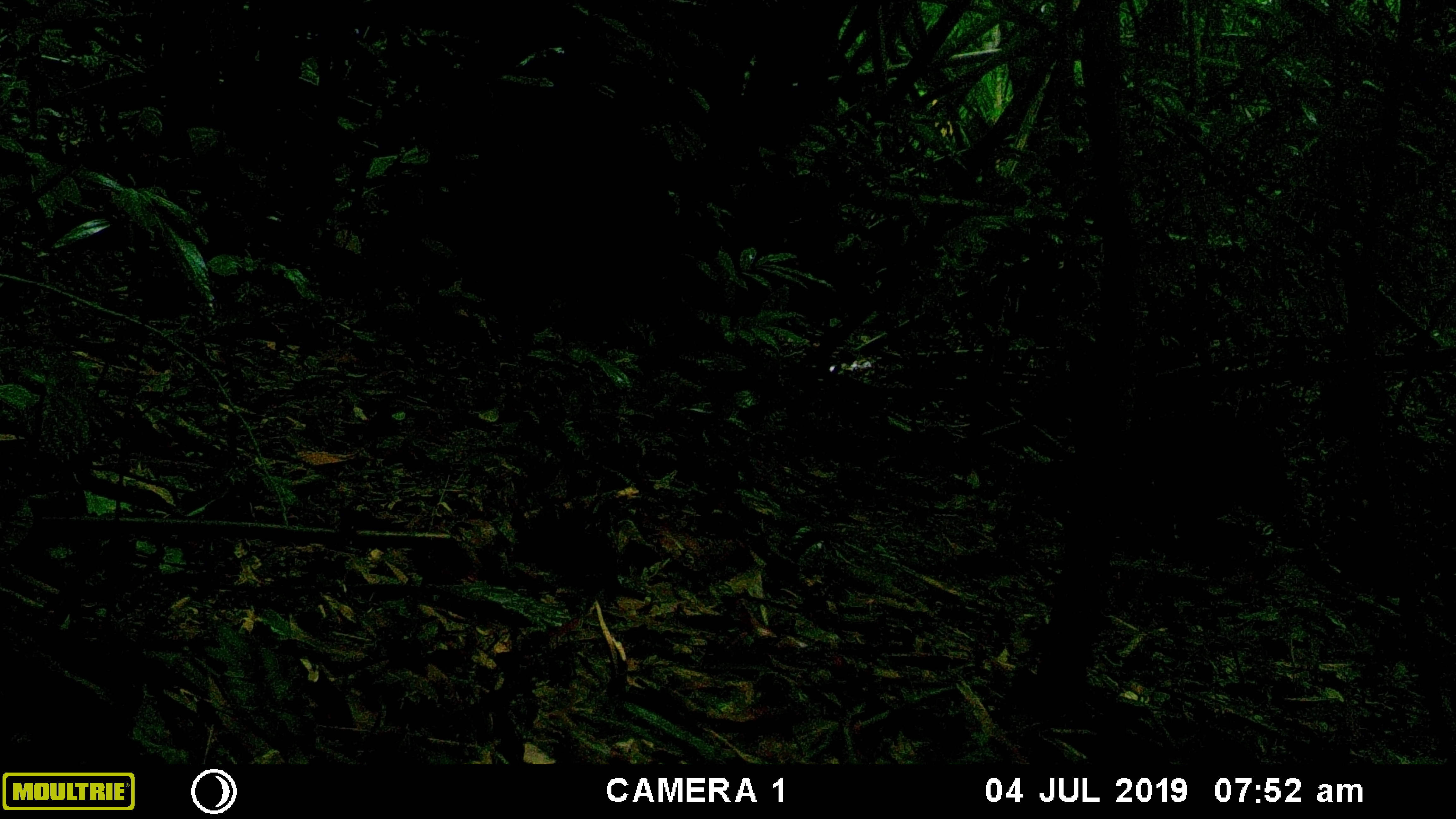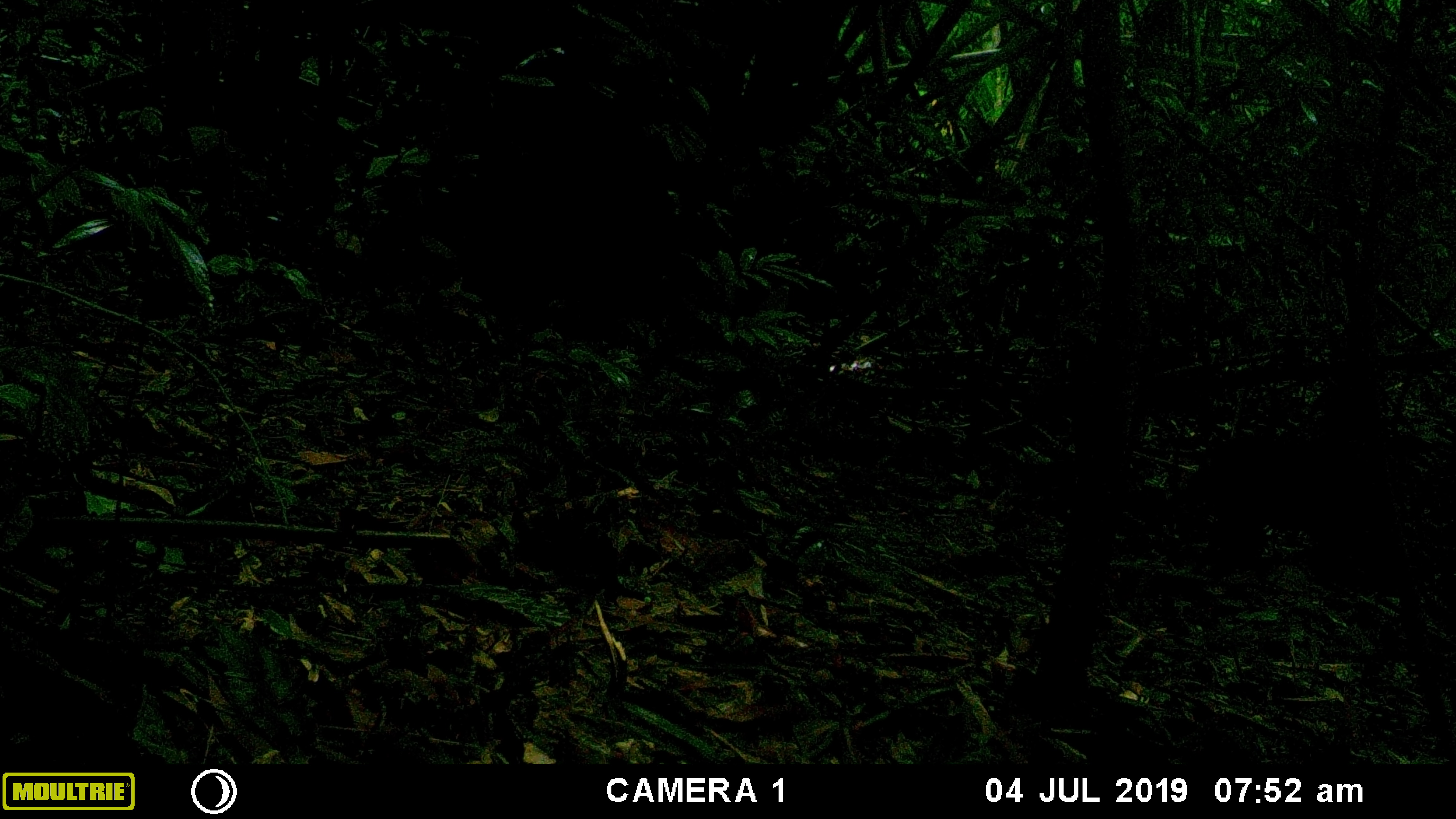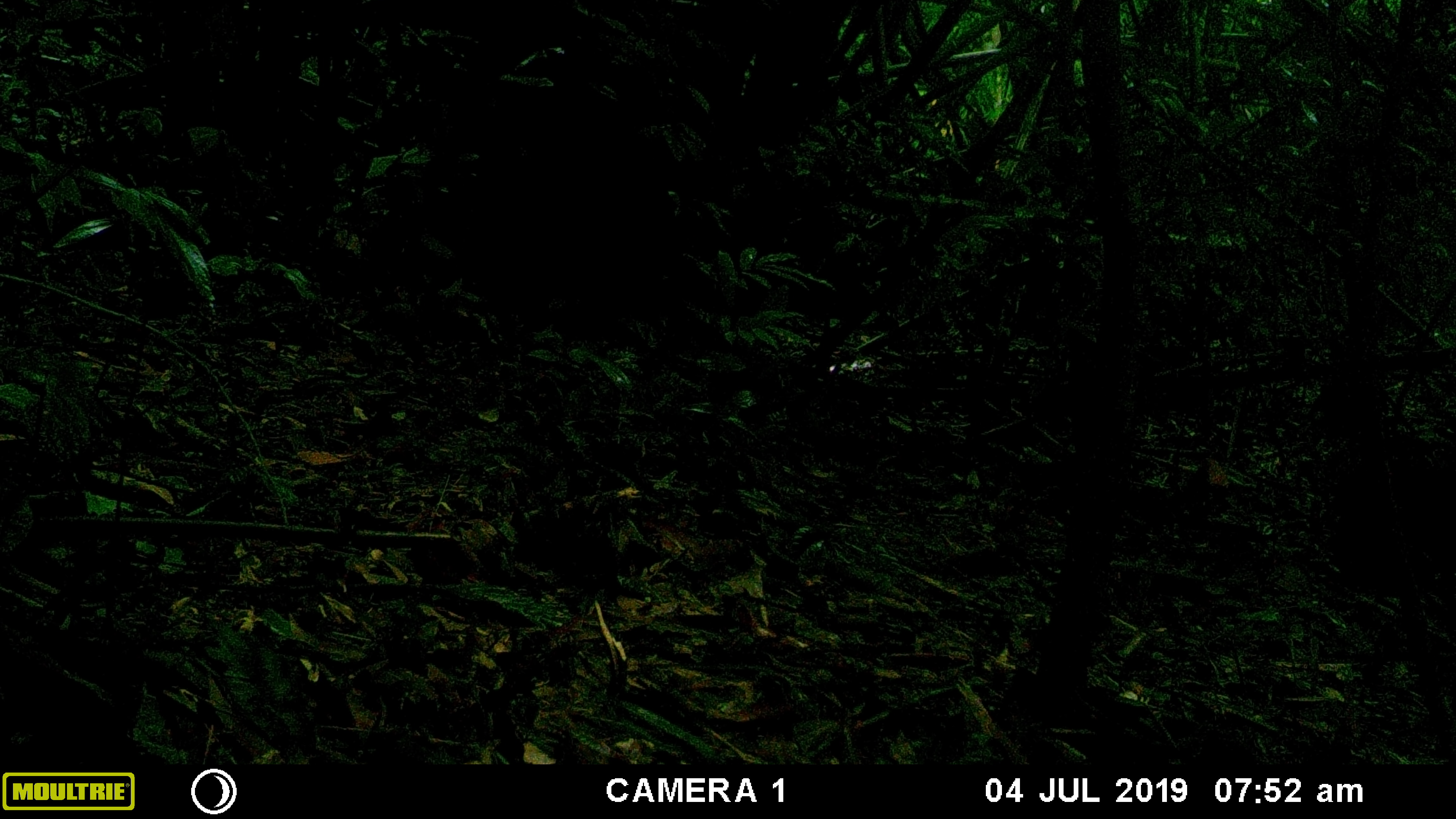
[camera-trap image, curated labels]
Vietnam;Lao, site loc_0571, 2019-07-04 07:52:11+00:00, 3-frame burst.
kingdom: Animalia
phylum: Chordata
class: Mammalia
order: Primates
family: Cercopithecidae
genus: Macaca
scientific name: Macaca arctoides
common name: stump-tailed macaque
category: stump tailed macaque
Stump tailed macaque (stump-tailed macaque) (Macaca arctoides). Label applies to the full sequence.